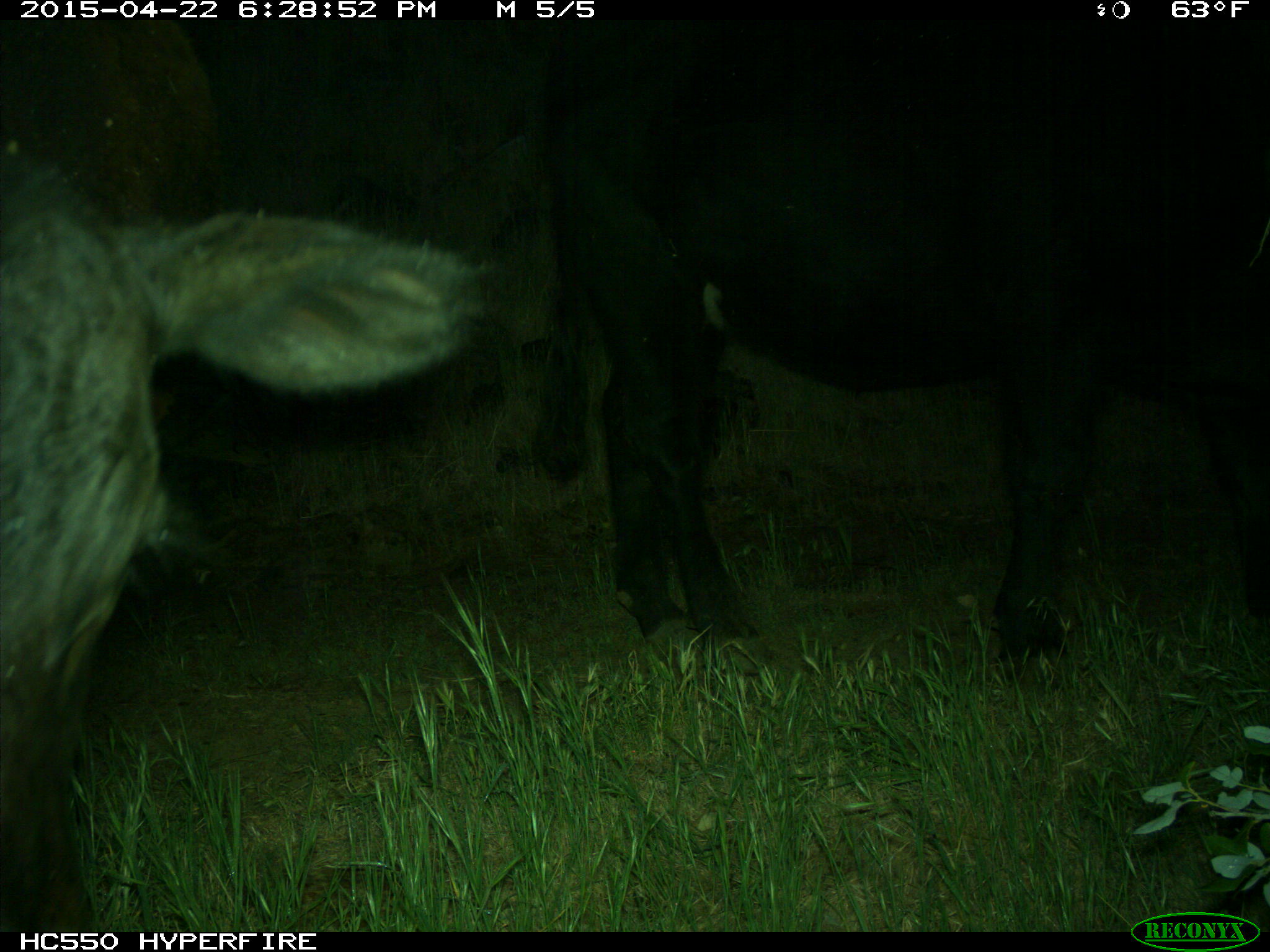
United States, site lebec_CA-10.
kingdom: Animalia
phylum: Chordata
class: Mammalia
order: Artiodactyla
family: Bovidae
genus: Bos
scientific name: Bos taurus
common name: domestic cow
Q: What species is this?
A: Bos taurus (domestic cow).